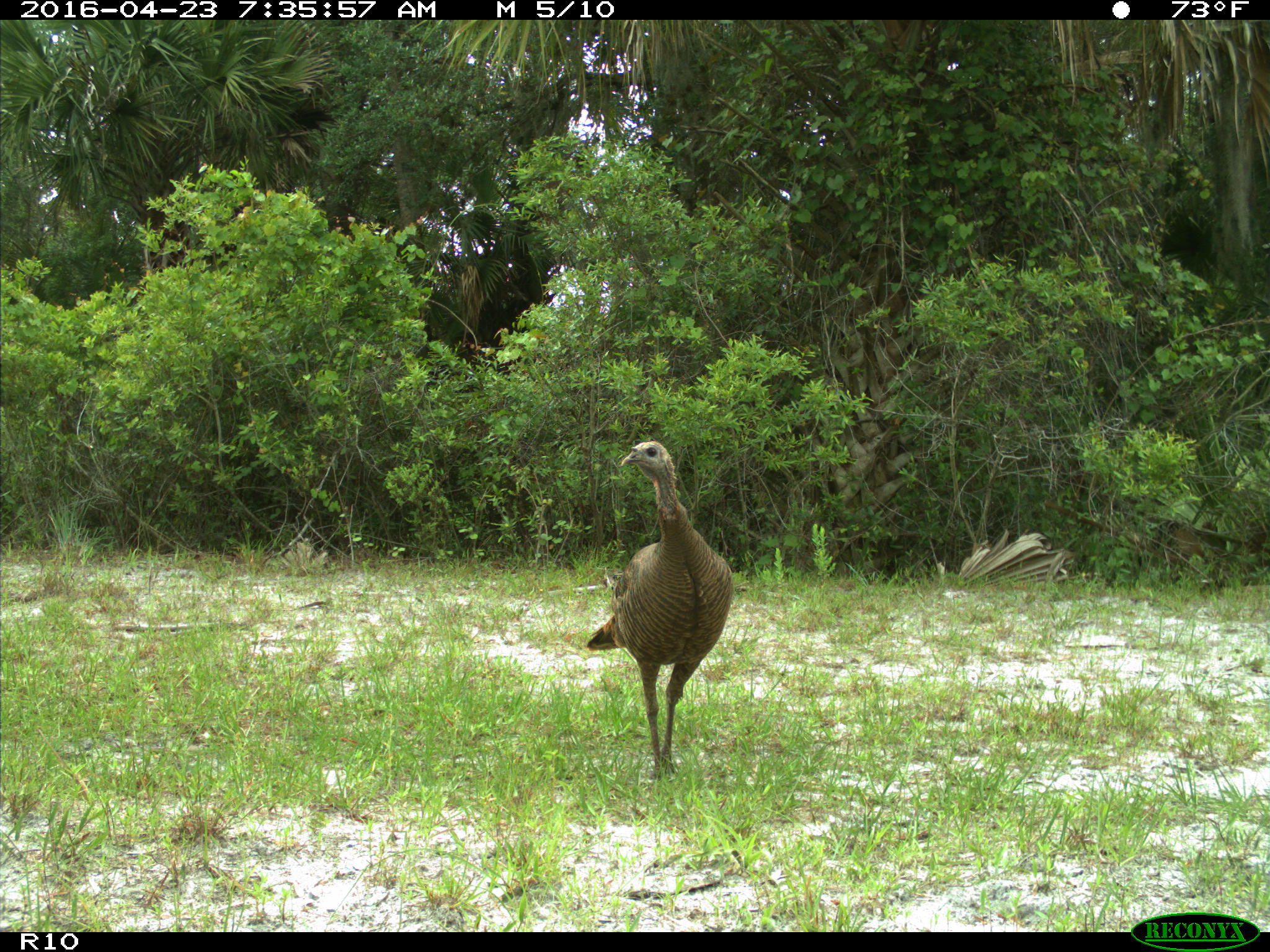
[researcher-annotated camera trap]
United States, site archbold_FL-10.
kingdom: Animalia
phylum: Chordata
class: Aves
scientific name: Aves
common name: birds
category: unidentified bird